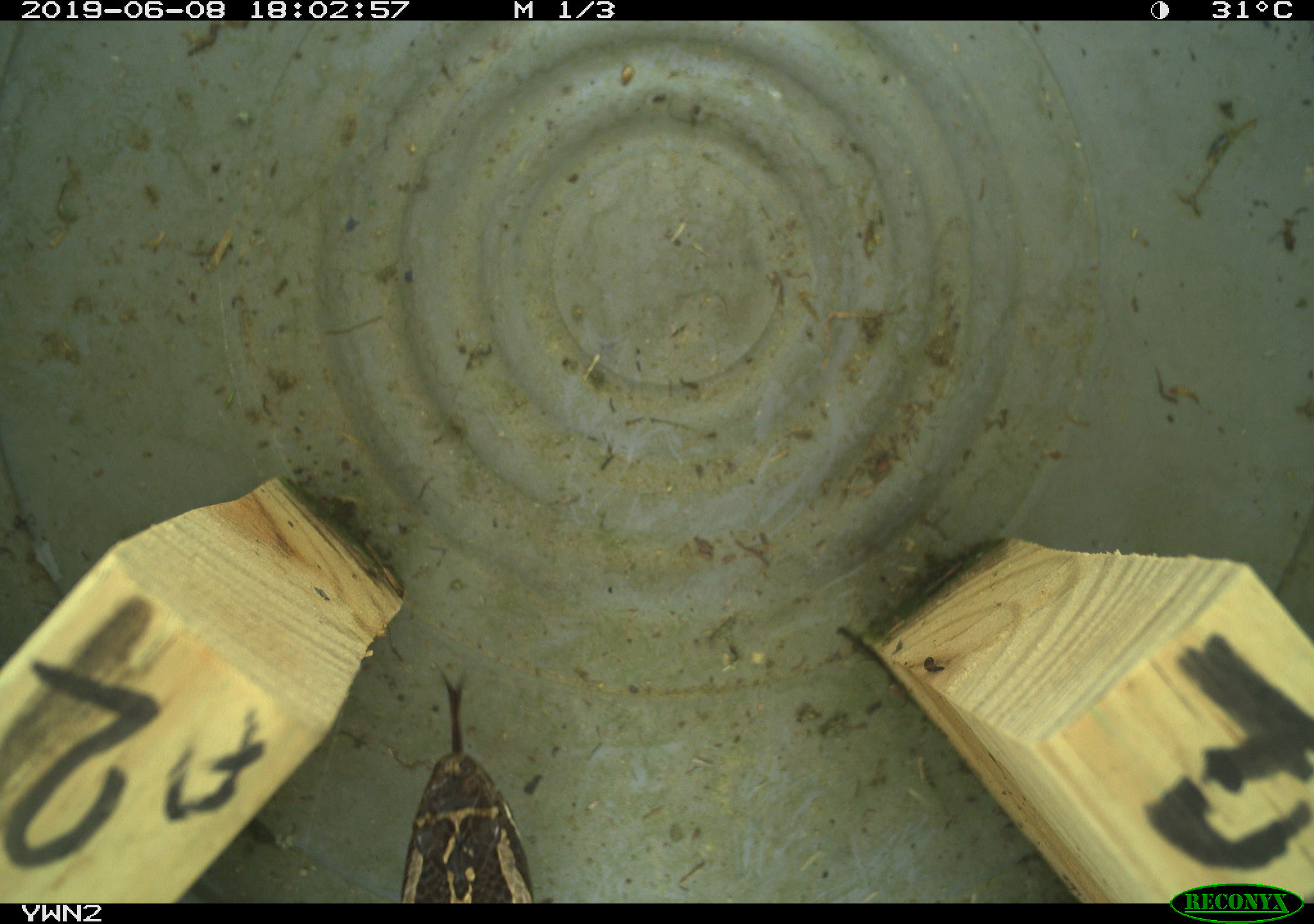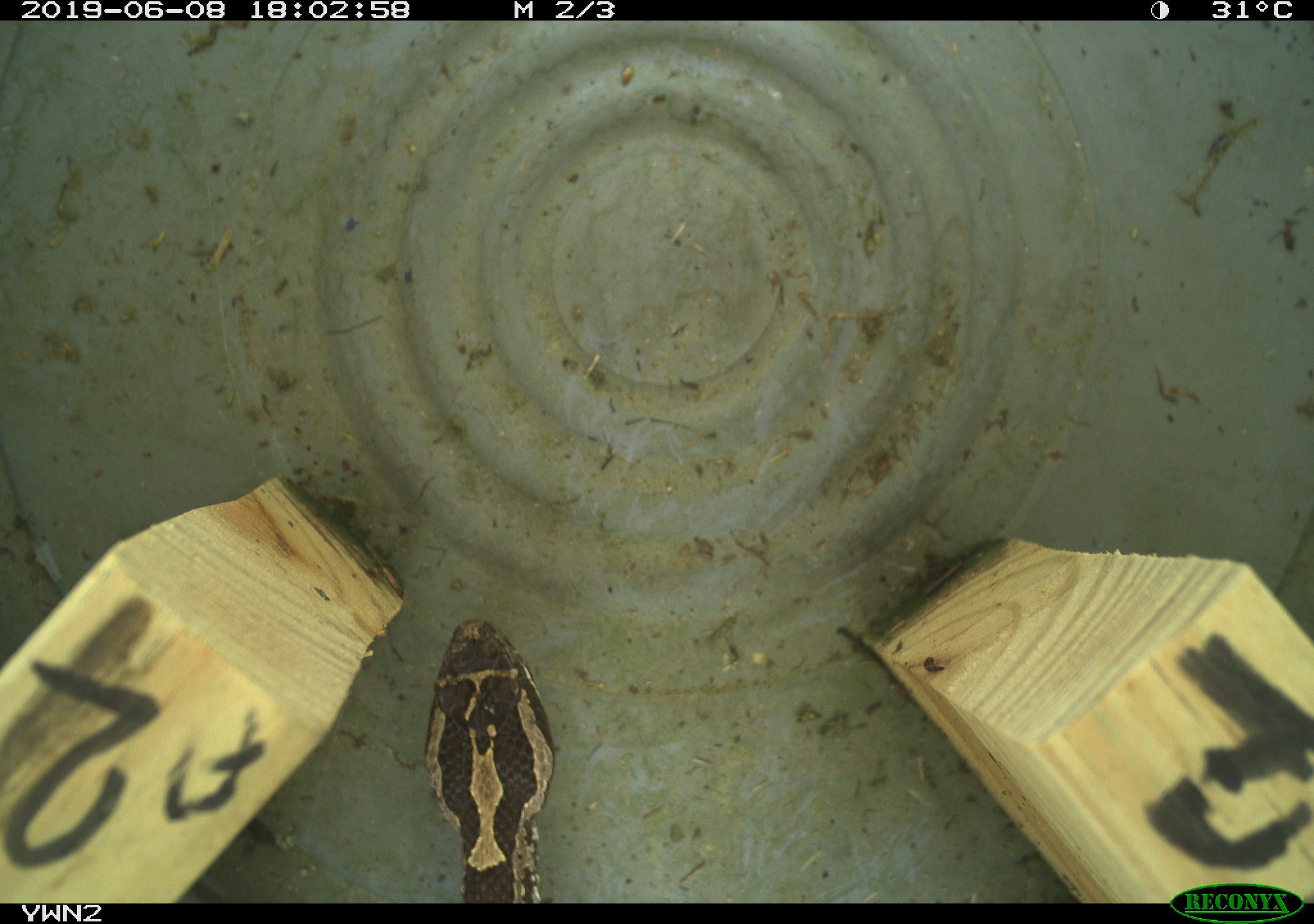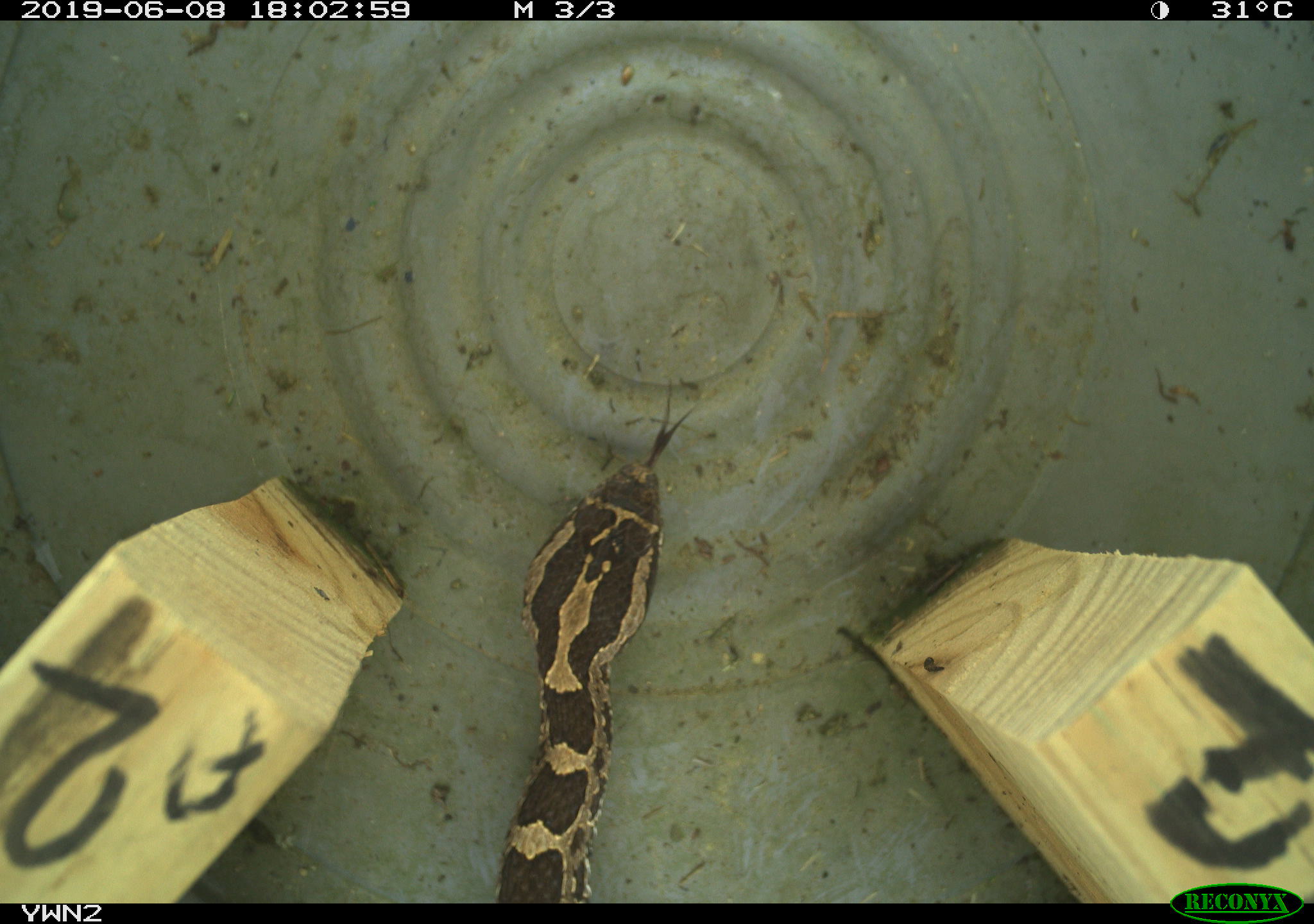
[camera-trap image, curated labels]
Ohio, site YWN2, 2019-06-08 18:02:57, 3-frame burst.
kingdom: Animalia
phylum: Chordata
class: Reptilia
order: Squamata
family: Viperidae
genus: Sistrurus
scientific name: Sistrurus catenatus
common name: eastern massasauga